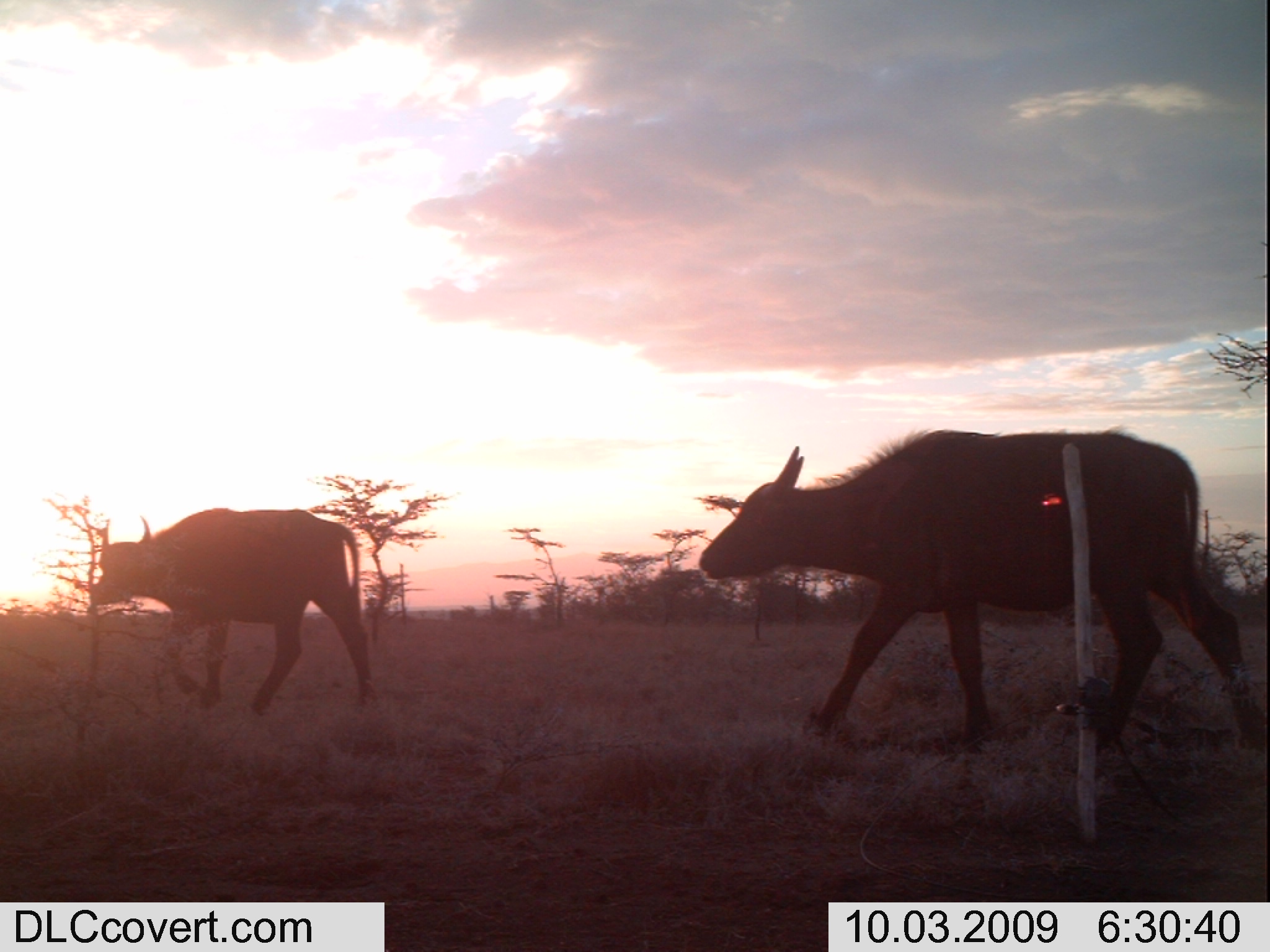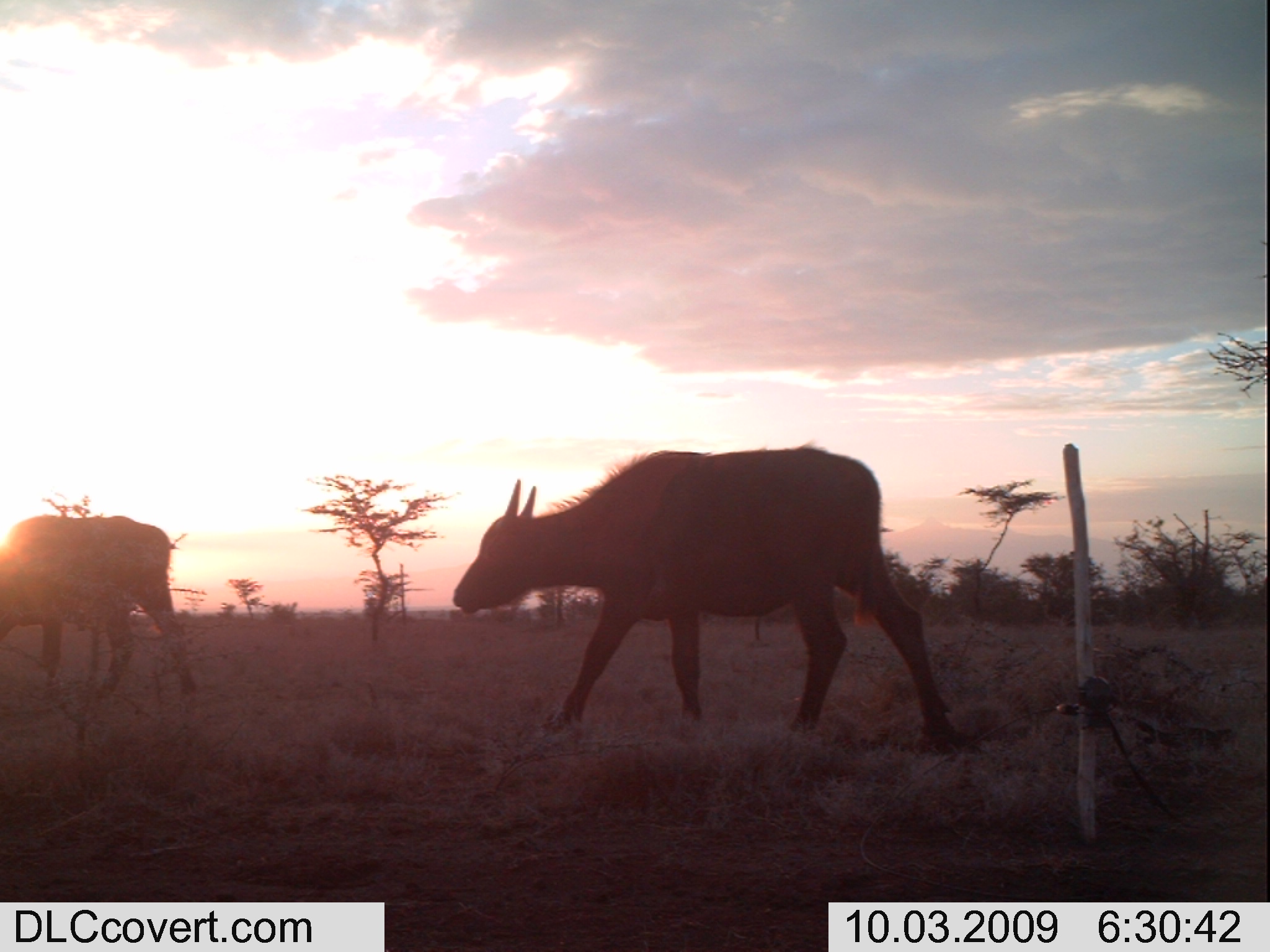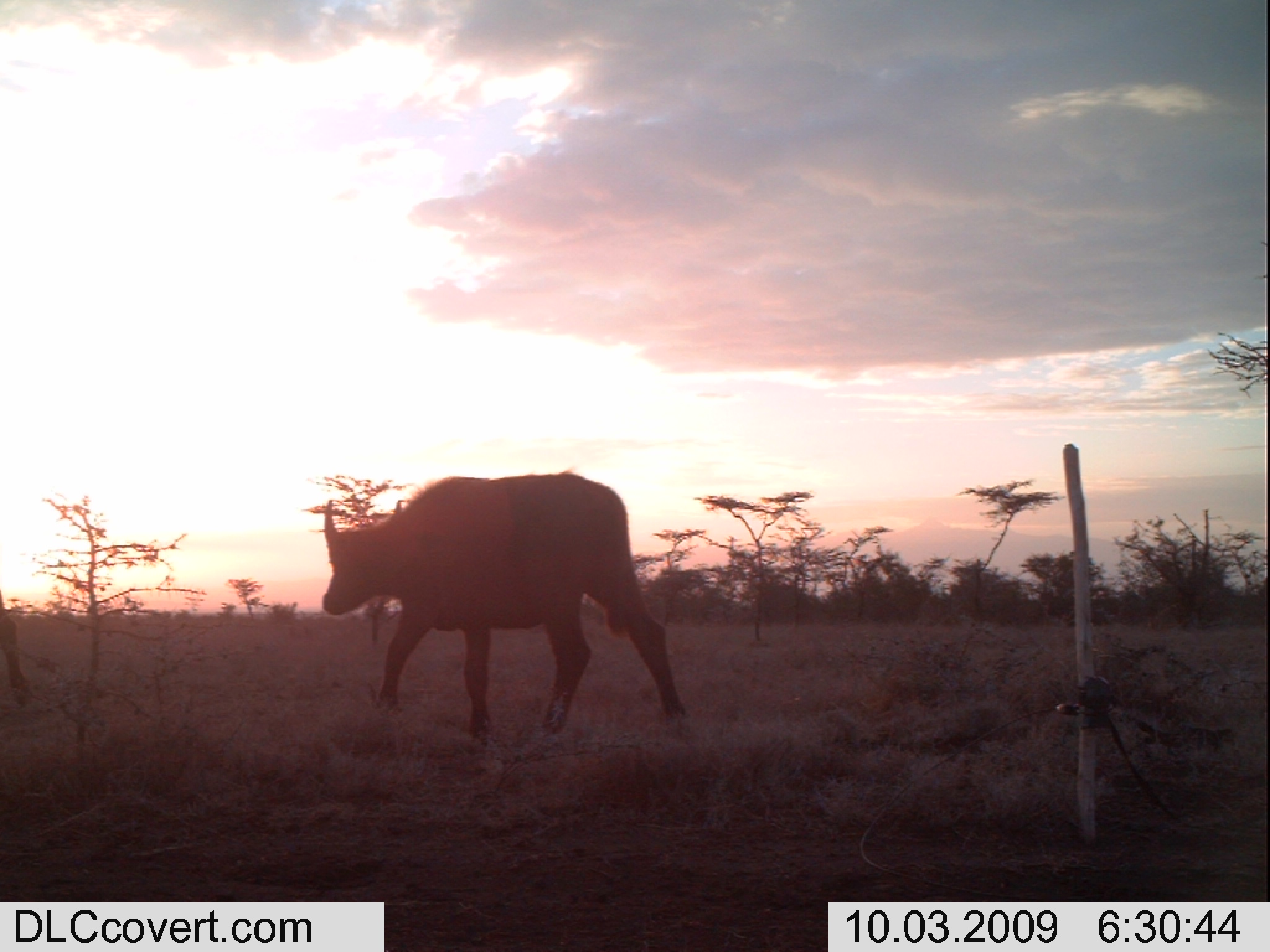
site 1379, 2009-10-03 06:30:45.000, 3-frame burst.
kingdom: Animalia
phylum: Chordata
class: Mammalia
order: Artiodactyla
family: Bovidae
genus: Syncerus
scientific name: Syncerus caffer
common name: african buffalo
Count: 2.